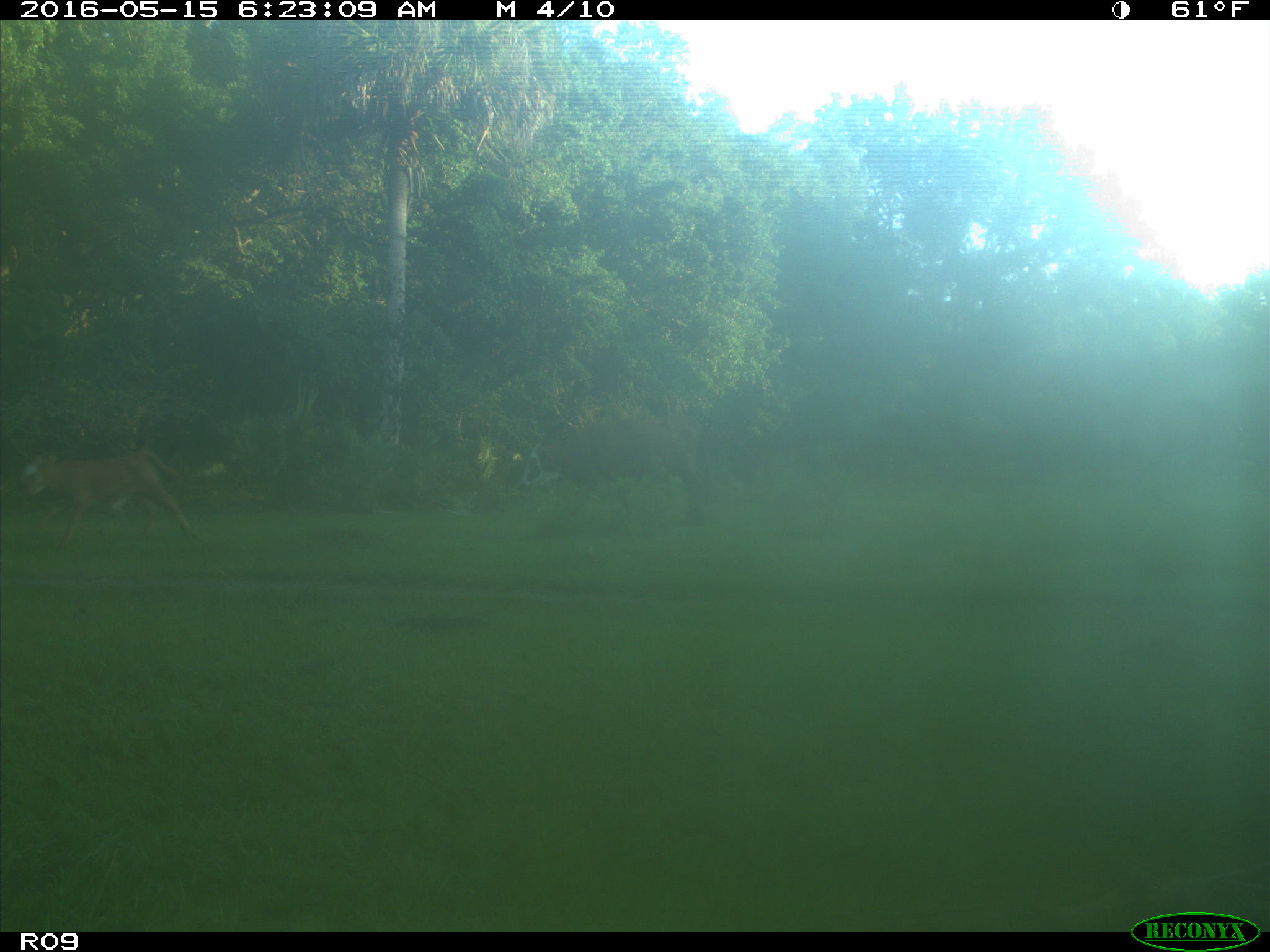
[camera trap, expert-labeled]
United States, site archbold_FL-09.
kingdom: Animalia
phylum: Chordata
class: Mammalia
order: Artiodactyla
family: Bovidae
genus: Bos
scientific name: Bos taurus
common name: domestic cow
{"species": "Bos taurus (domestic cow)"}